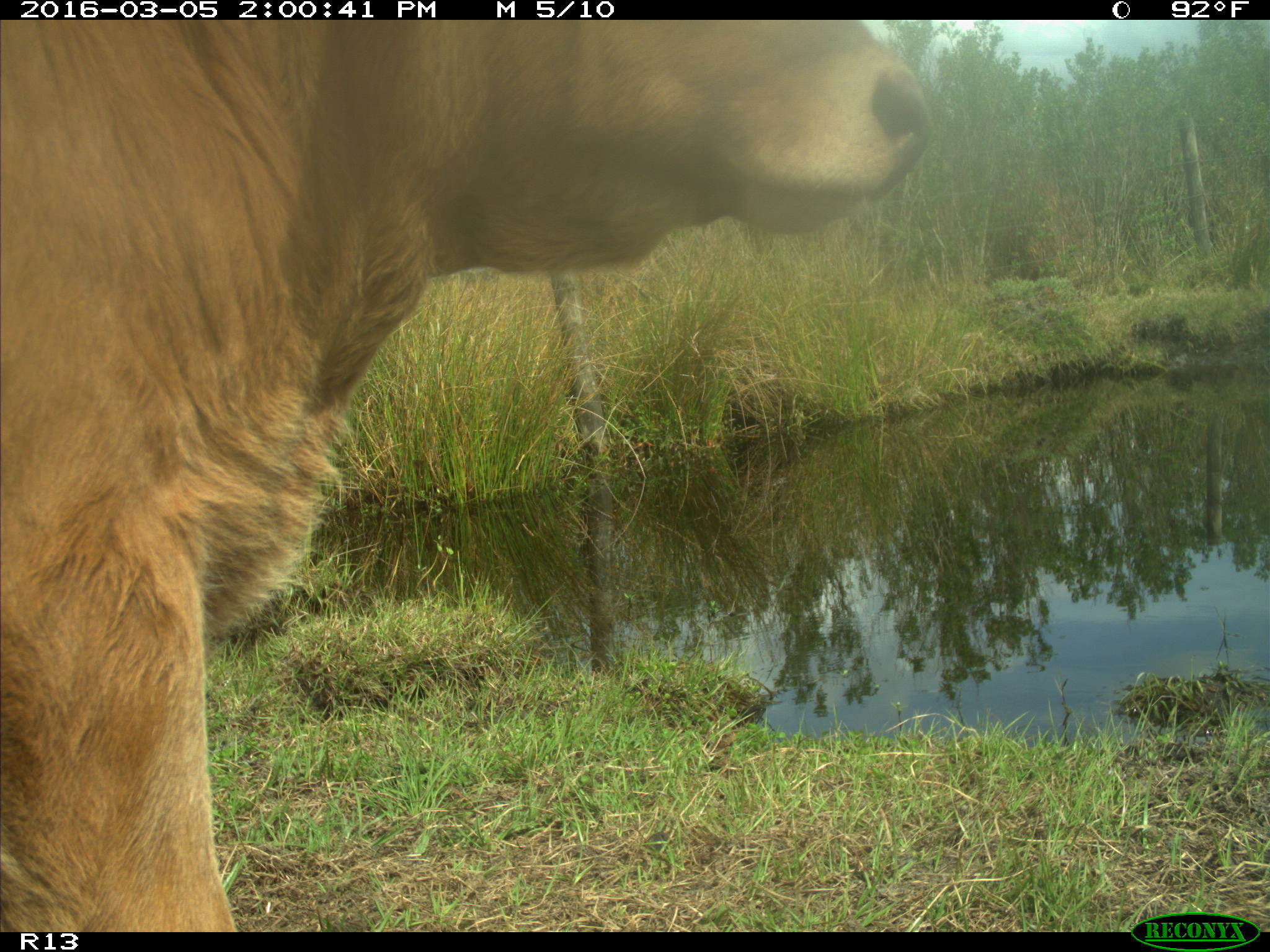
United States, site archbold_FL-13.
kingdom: Animalia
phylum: Chordata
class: Mammalia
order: Artiodactyla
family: Bovidae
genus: Bos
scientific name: Bos taurus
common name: domestic cow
Bos taurus (domestic cow).